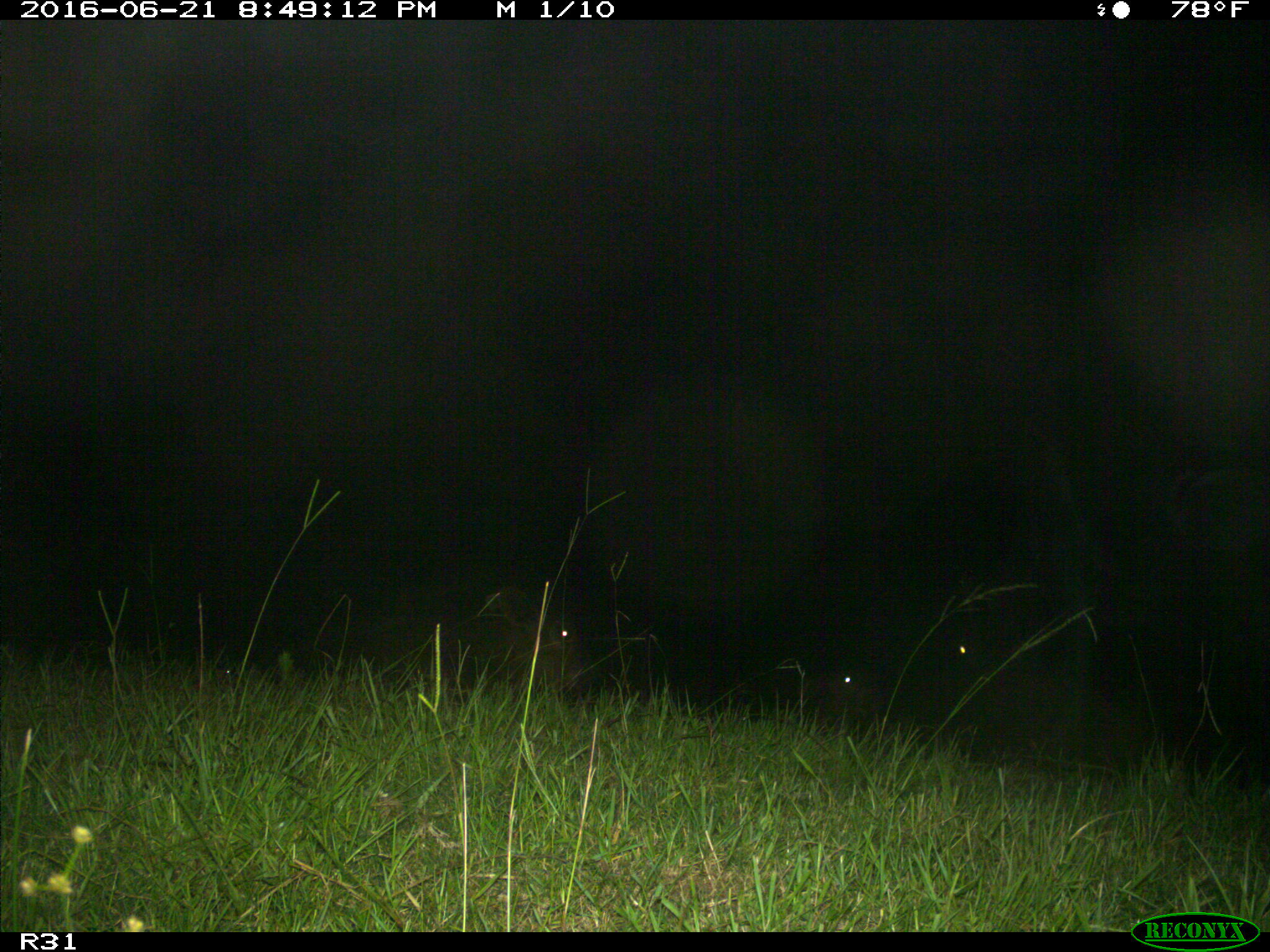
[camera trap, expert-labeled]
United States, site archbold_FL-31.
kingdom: Animalia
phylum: Chordata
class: Mammalia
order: Artiodactyla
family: Bovidae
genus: Bos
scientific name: Bos taurus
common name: domestic cow